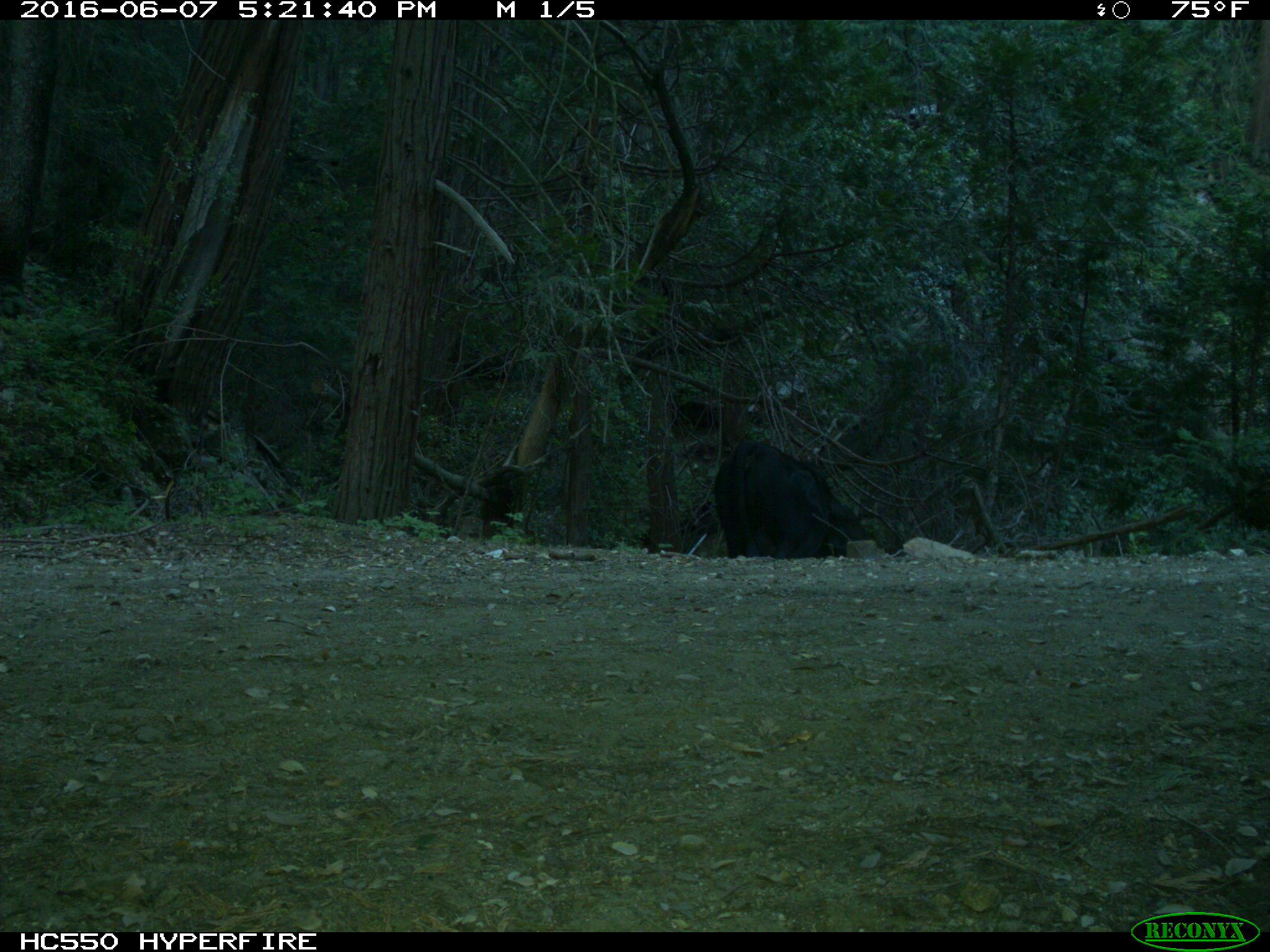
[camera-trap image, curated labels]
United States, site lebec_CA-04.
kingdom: Animalia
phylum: Chordata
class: Mammalia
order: Artiodactyla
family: Bovidae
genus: Bos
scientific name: Bos taurus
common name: domestic cow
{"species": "Bos taurus (domestic cow)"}